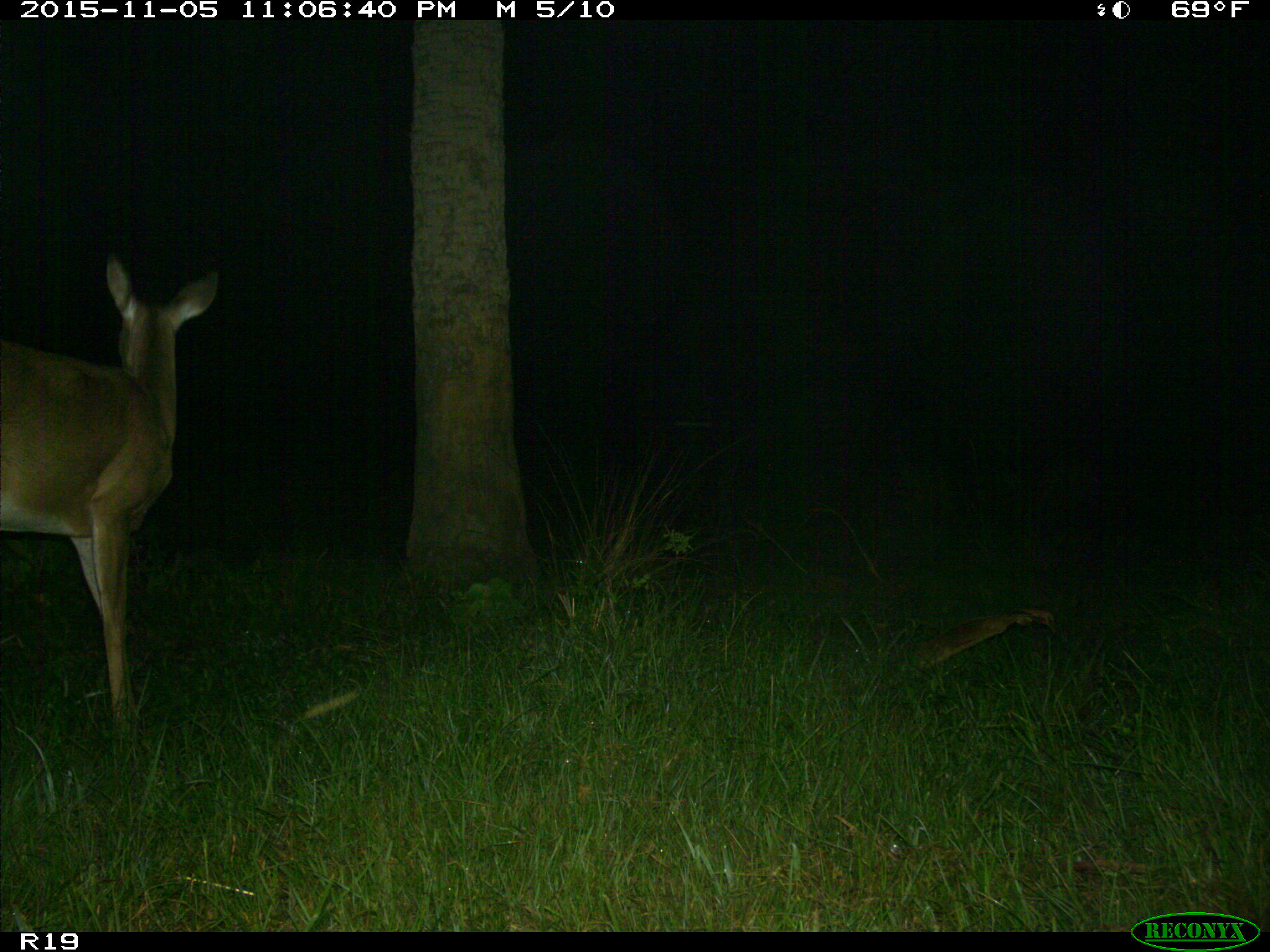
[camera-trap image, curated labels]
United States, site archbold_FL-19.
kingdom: Animalia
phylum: Chordata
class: Mammalia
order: Artiodactyla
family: Cervidae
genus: Odocoileus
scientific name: Odocoileus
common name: deer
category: unidentified deer